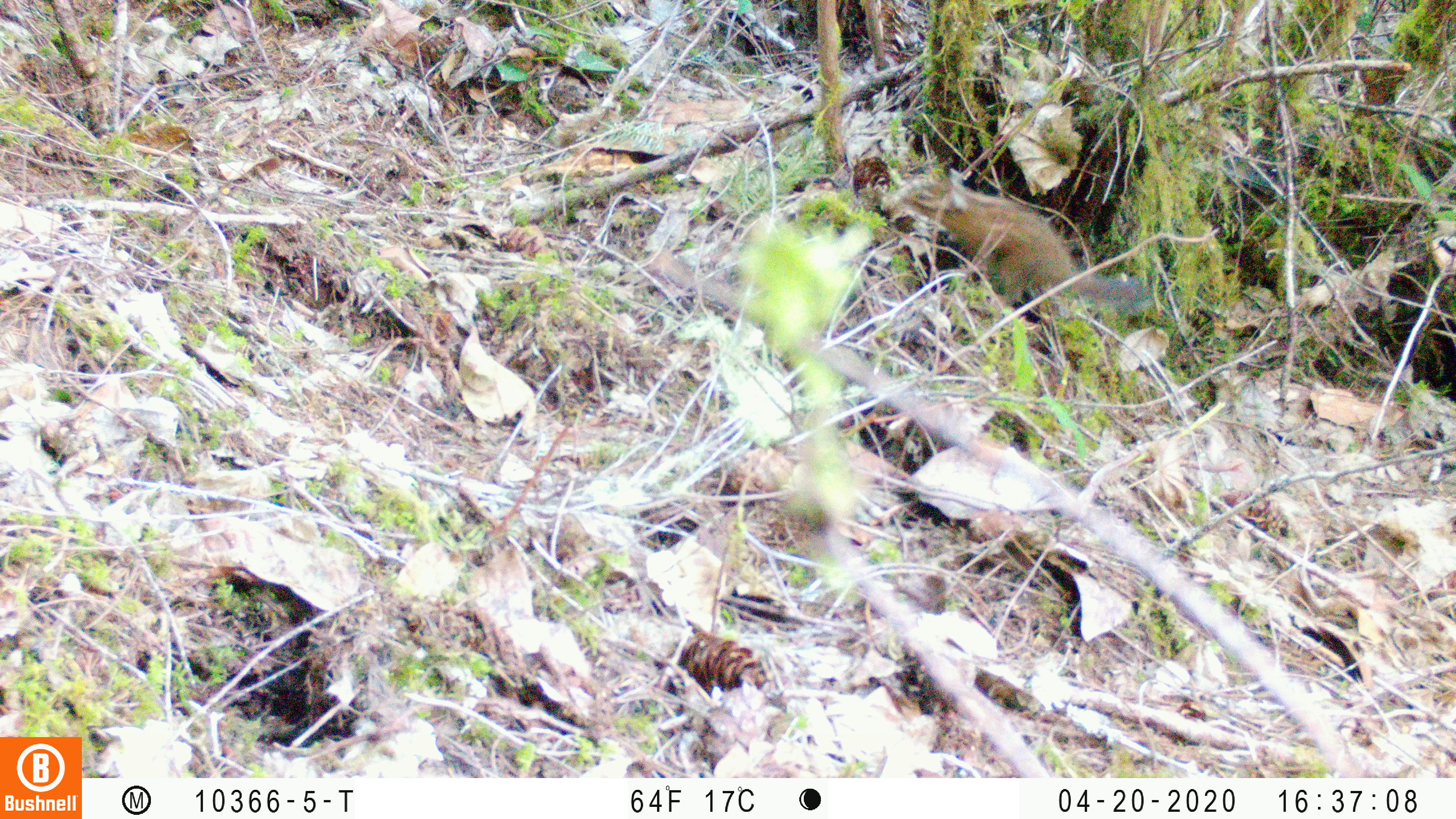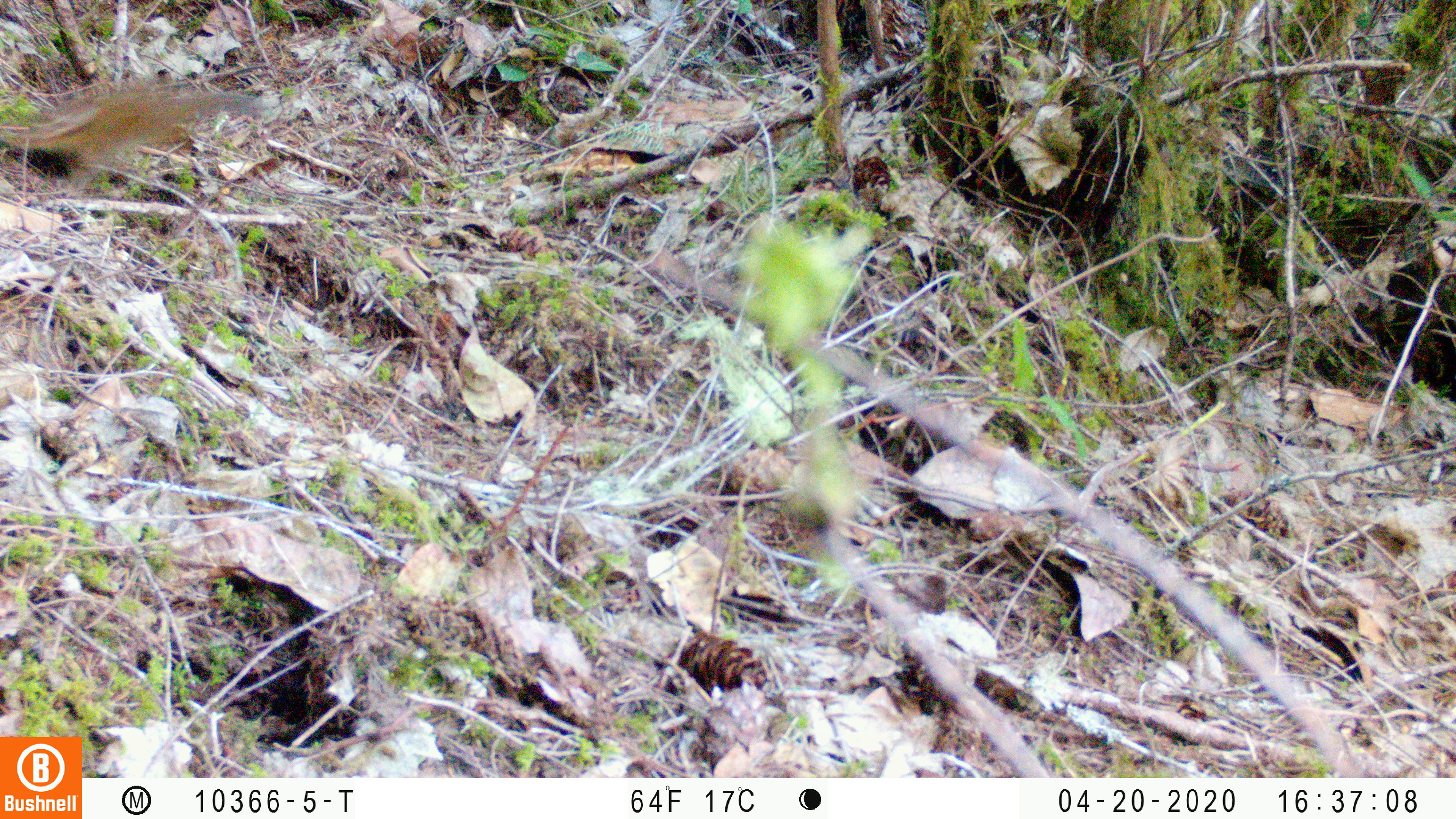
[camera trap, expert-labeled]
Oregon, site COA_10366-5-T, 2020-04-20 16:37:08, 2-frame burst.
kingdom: Animalia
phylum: Chordata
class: Mammalia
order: Rodentia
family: Sciuridae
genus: Neotamias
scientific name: Neotamias townsendii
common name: townsend's chipmunk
Townsend's chipmunk (Neotamias townsendii).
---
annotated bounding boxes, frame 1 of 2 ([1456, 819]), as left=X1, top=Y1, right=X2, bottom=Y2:
townsend's chipmunk: left=889, top=154, right=1150, bottom=315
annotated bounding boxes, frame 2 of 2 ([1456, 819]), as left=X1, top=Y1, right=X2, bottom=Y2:
townsend's chipmunk: left=8, top=73, right=266, bottom=167